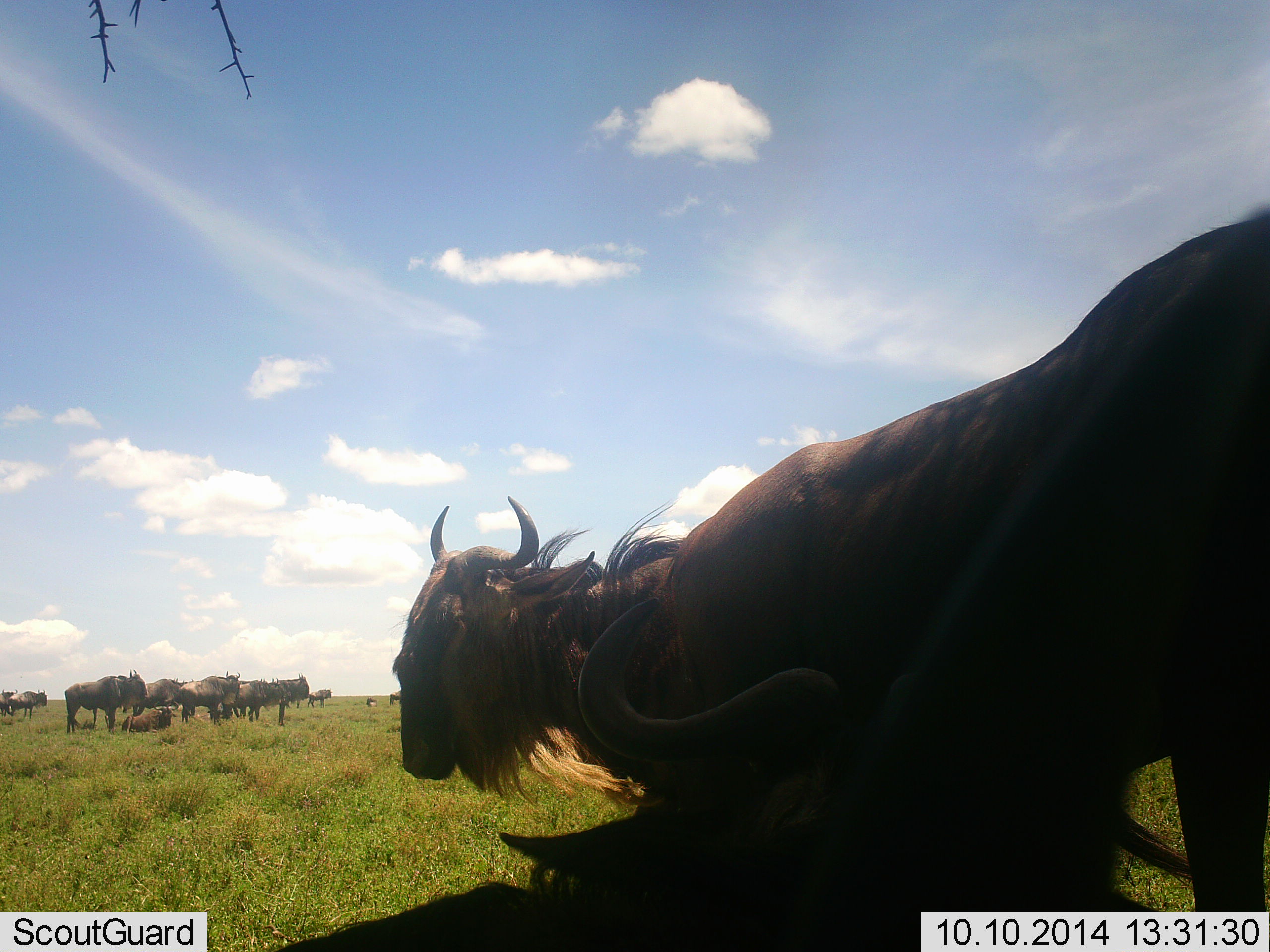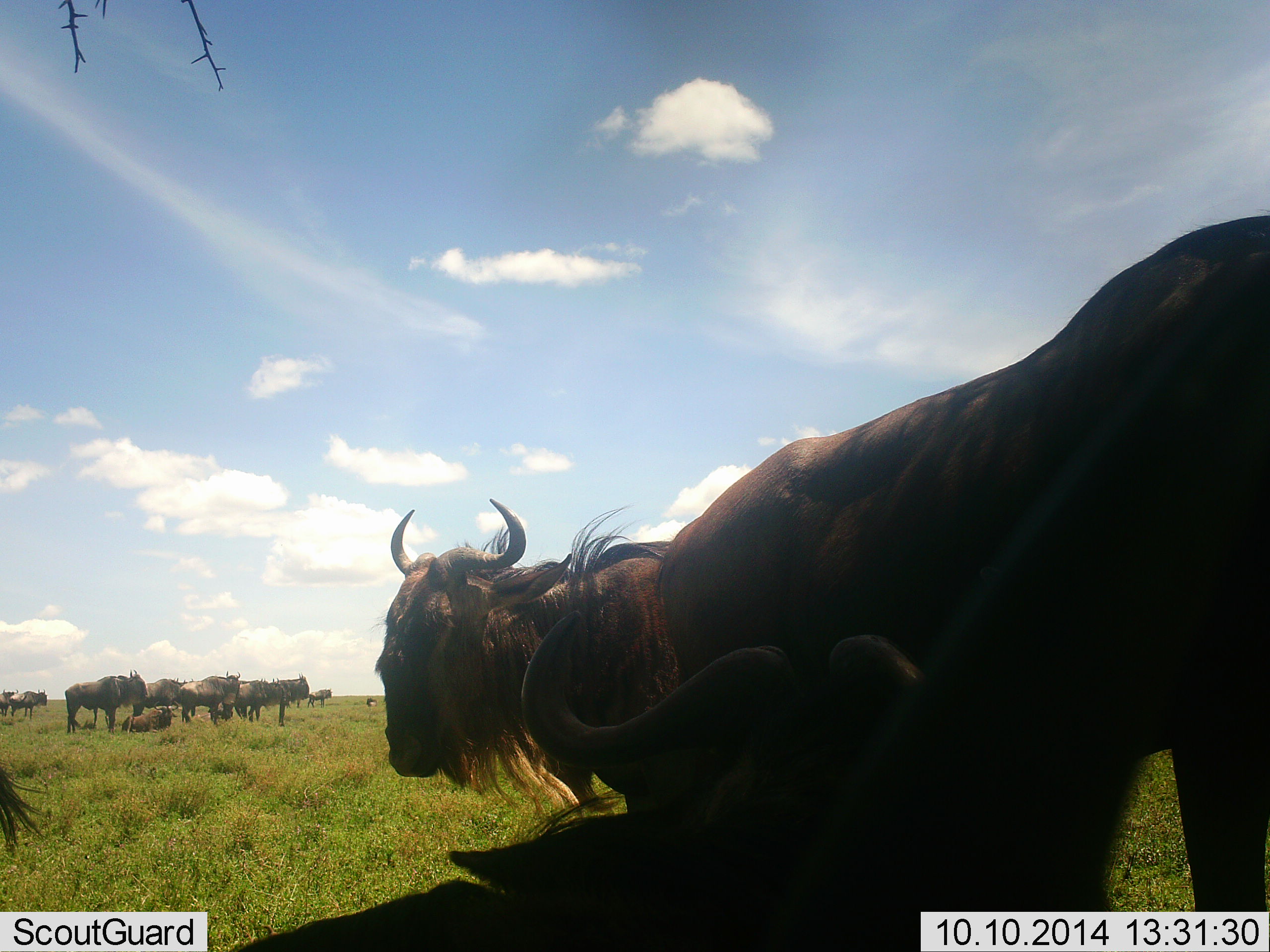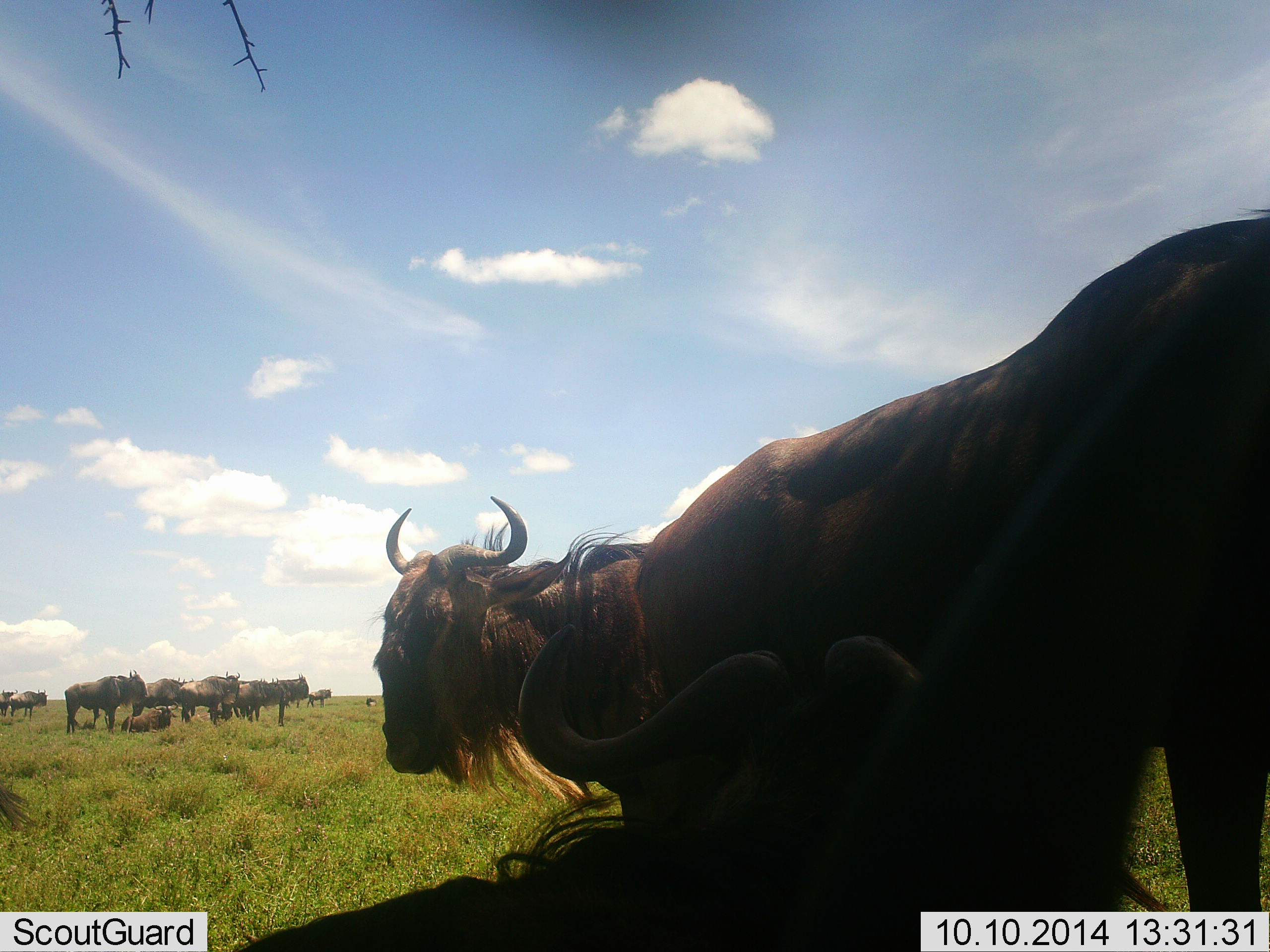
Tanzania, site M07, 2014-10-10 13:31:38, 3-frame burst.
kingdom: Animalia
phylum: Chordata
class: Mammalia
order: Artiodactyla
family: Bovidae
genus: Connochaetes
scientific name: Connochaetes taurinus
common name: blue wildebeest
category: wildebeest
Wildebeest (blue wildebeest) (Connochaetes taurinus), count 11-50. Behavior (volunteer vote fractions): standing 70%, resting 70%, moving 10%, interacting 0%. Young present (vote fraction): 0%. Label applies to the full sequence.